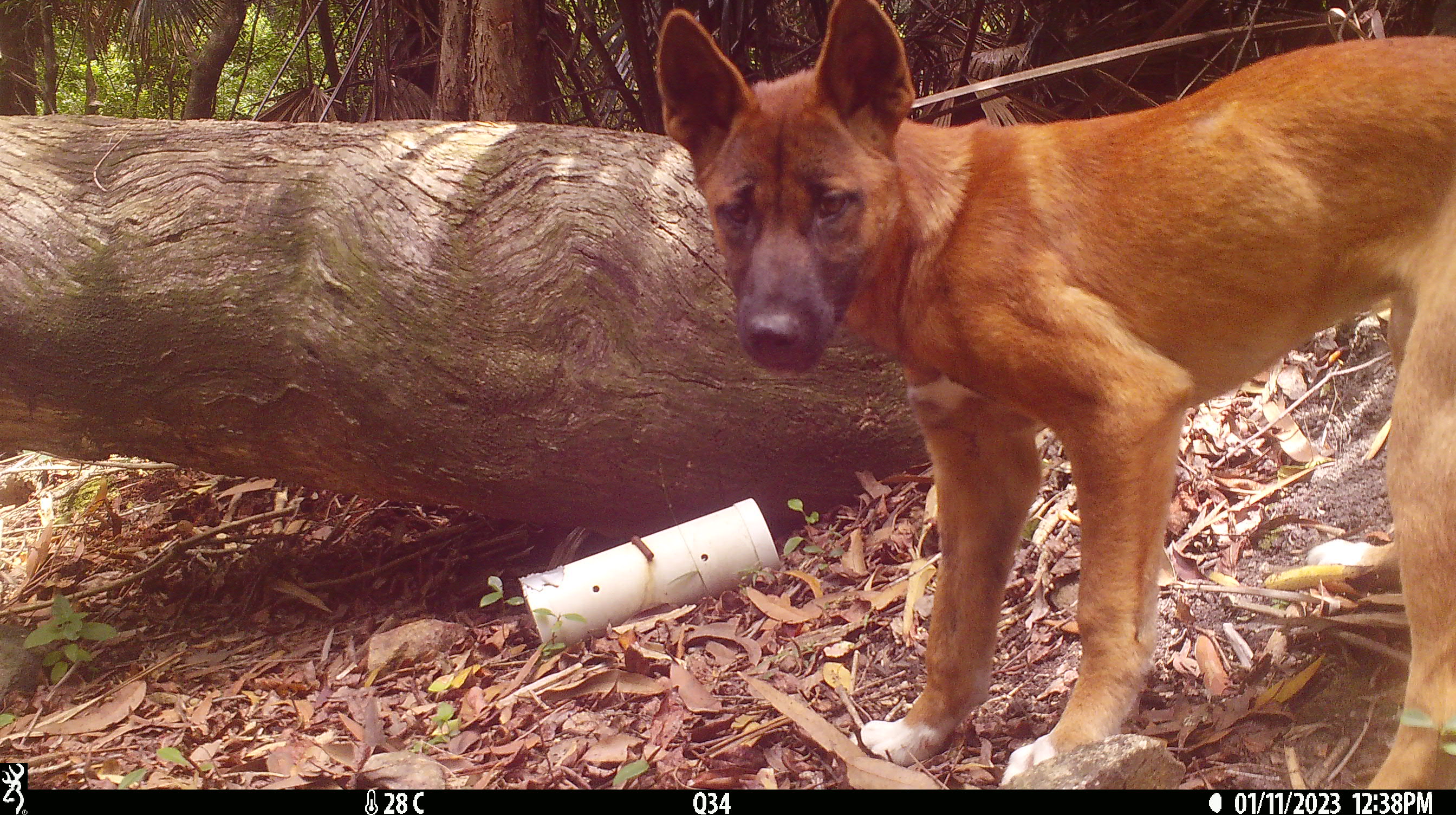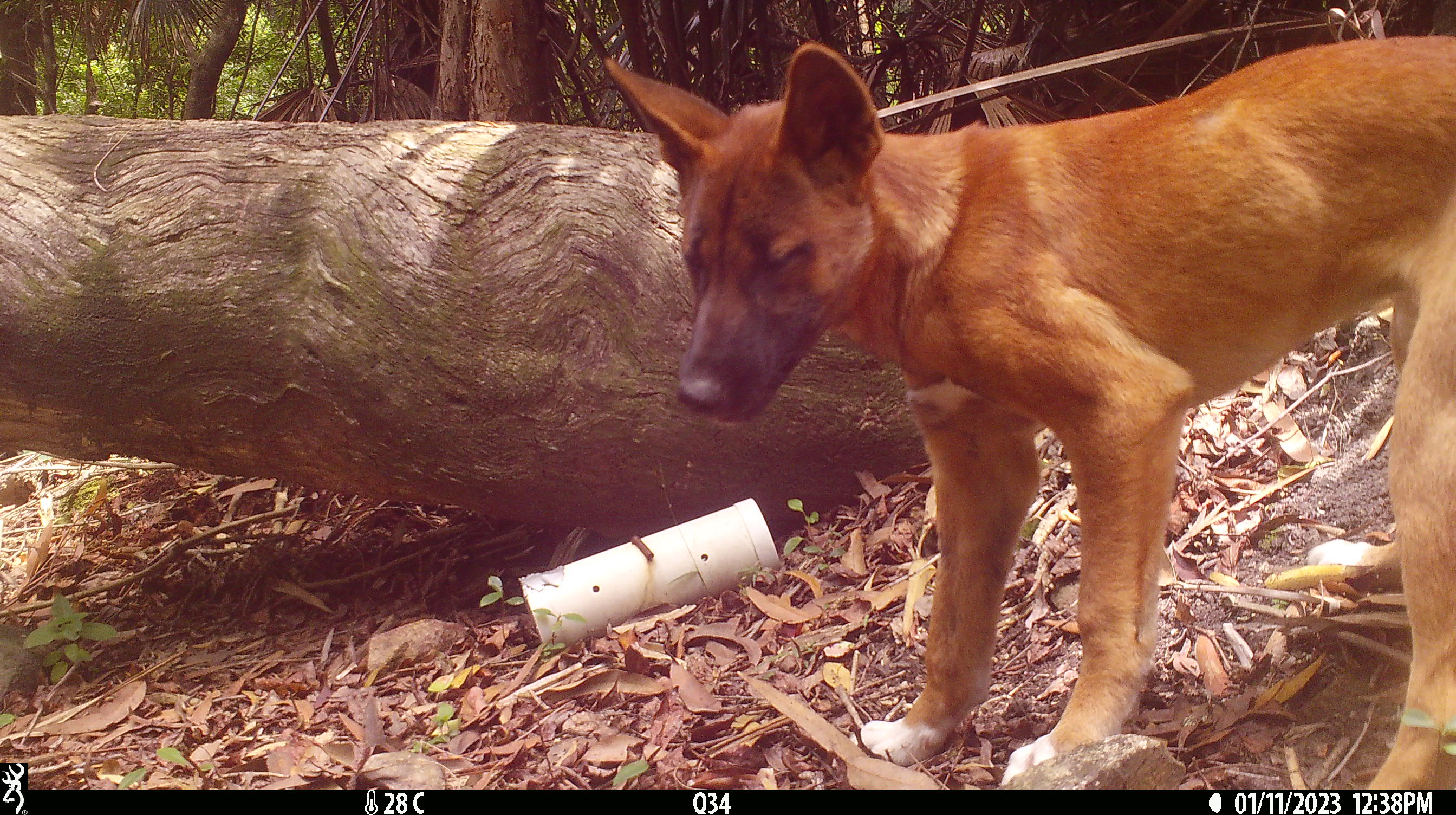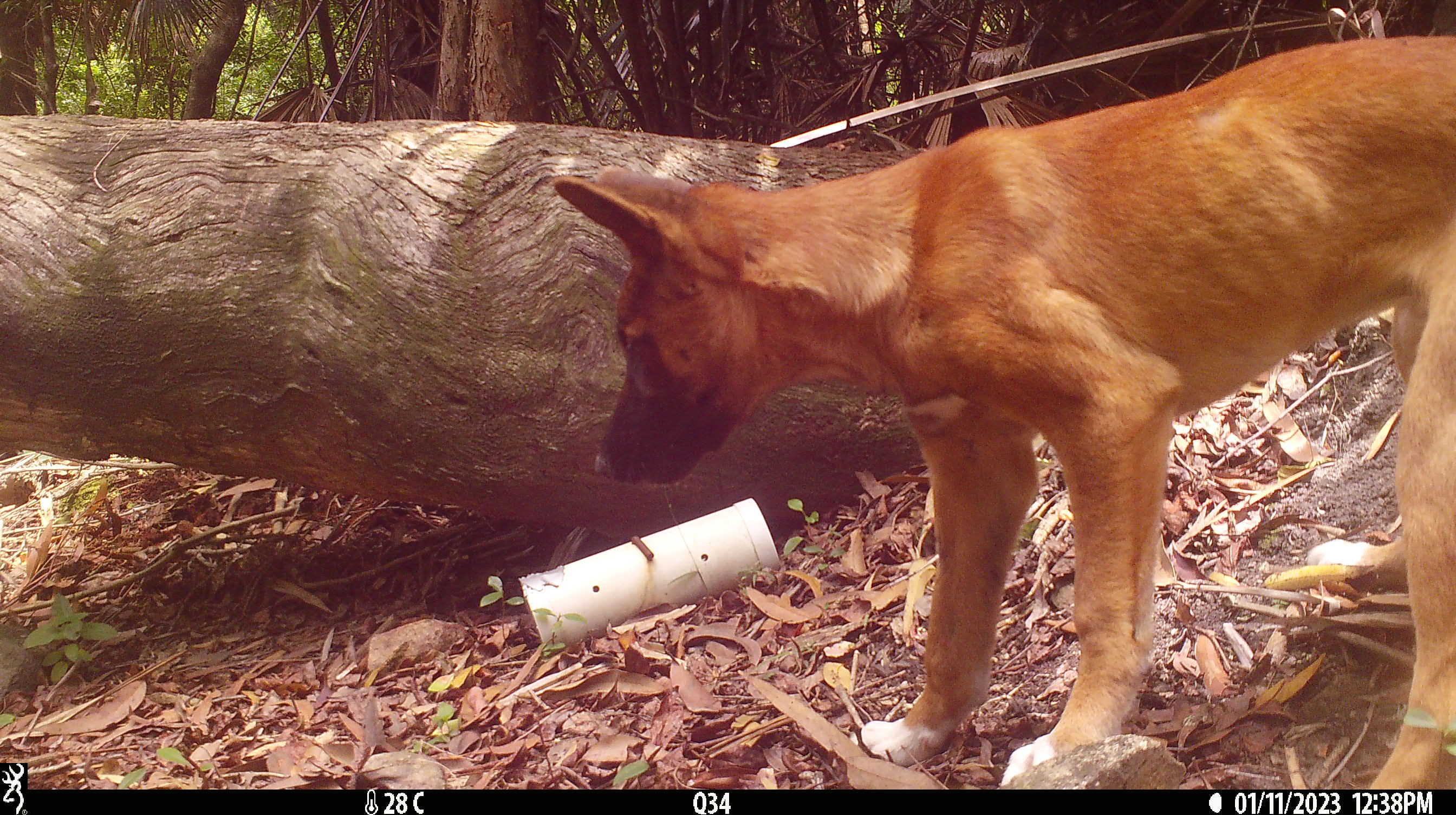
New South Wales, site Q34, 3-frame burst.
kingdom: Animalia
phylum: Chordata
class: Mammalia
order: Carnivora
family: Canidae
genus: Canis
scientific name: Canis familiaris dingo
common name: dingo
Dingo (Canis familiaris dingo).